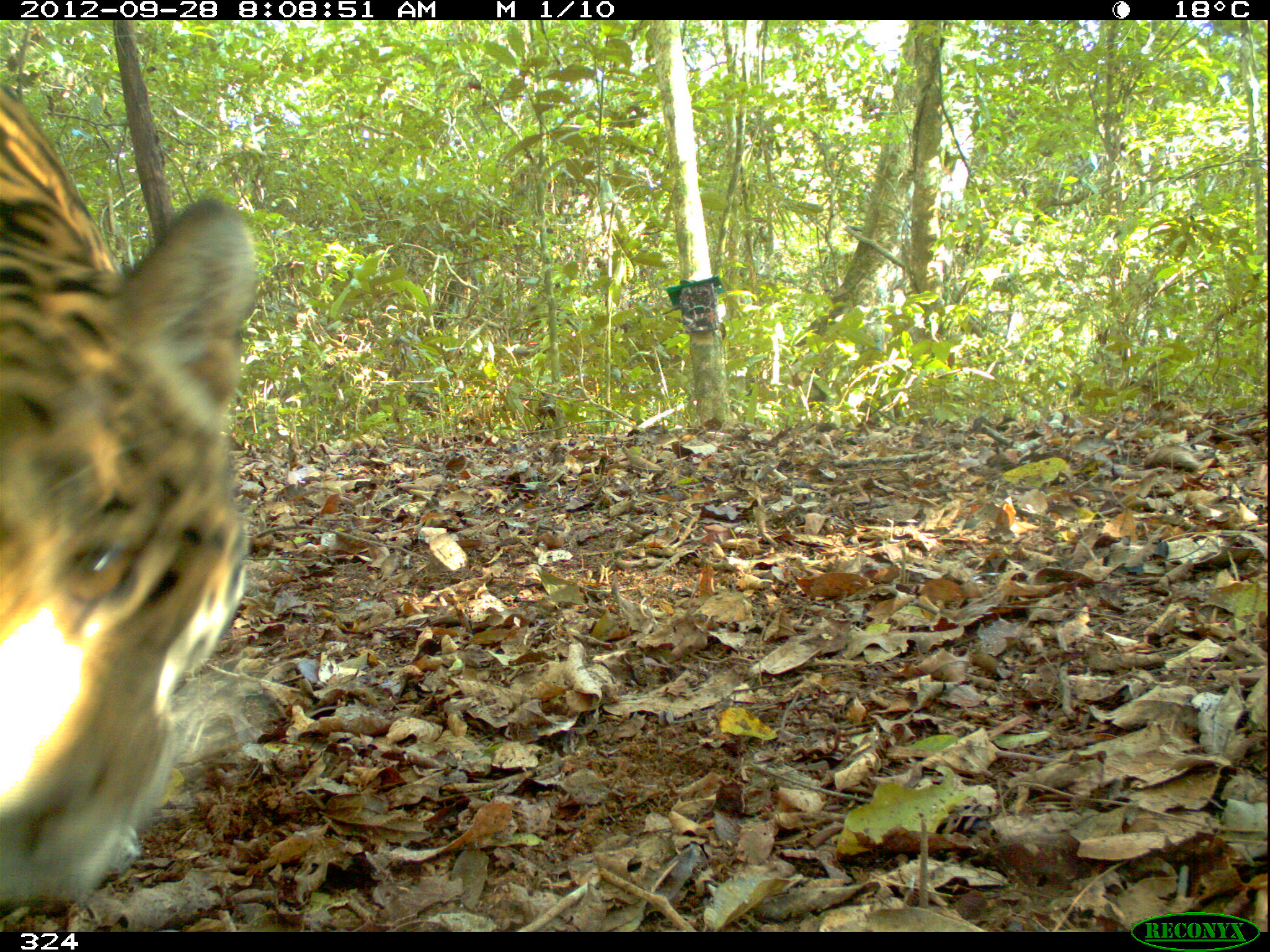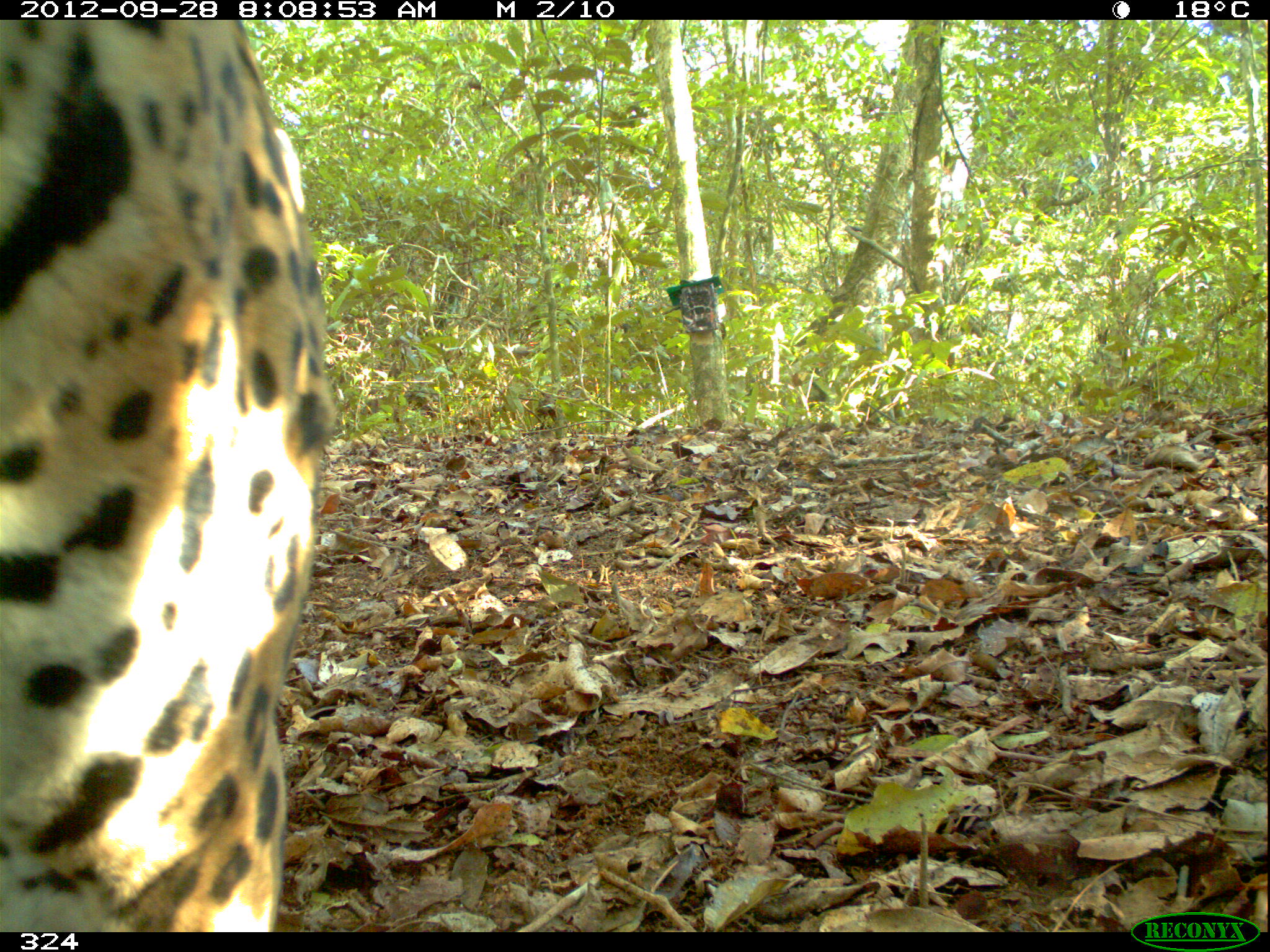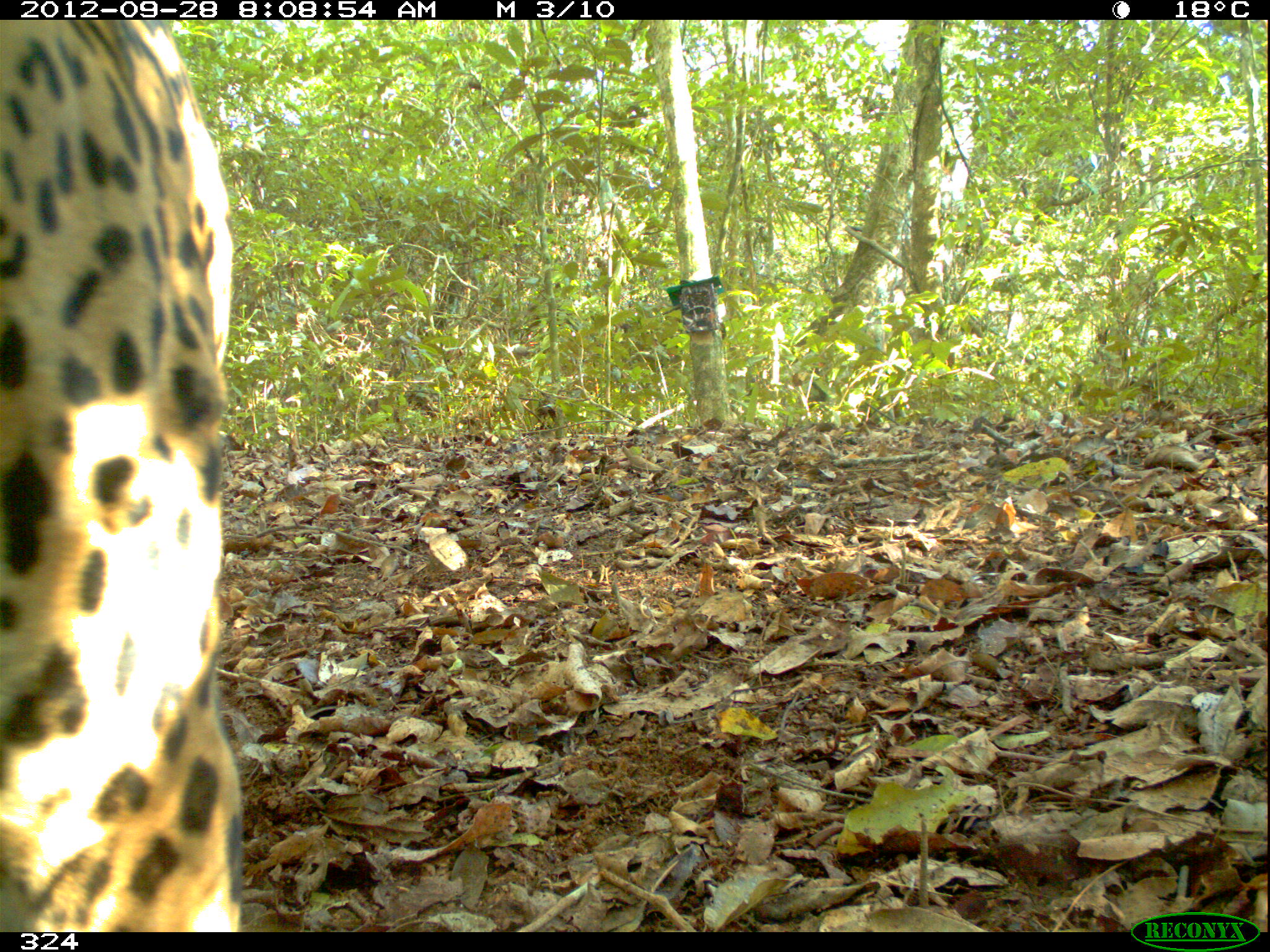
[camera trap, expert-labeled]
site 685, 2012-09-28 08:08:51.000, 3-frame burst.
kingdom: Animalia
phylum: Chordata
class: Mammalia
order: Carnivora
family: Felidae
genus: Panthera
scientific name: Panthera onca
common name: jaguar